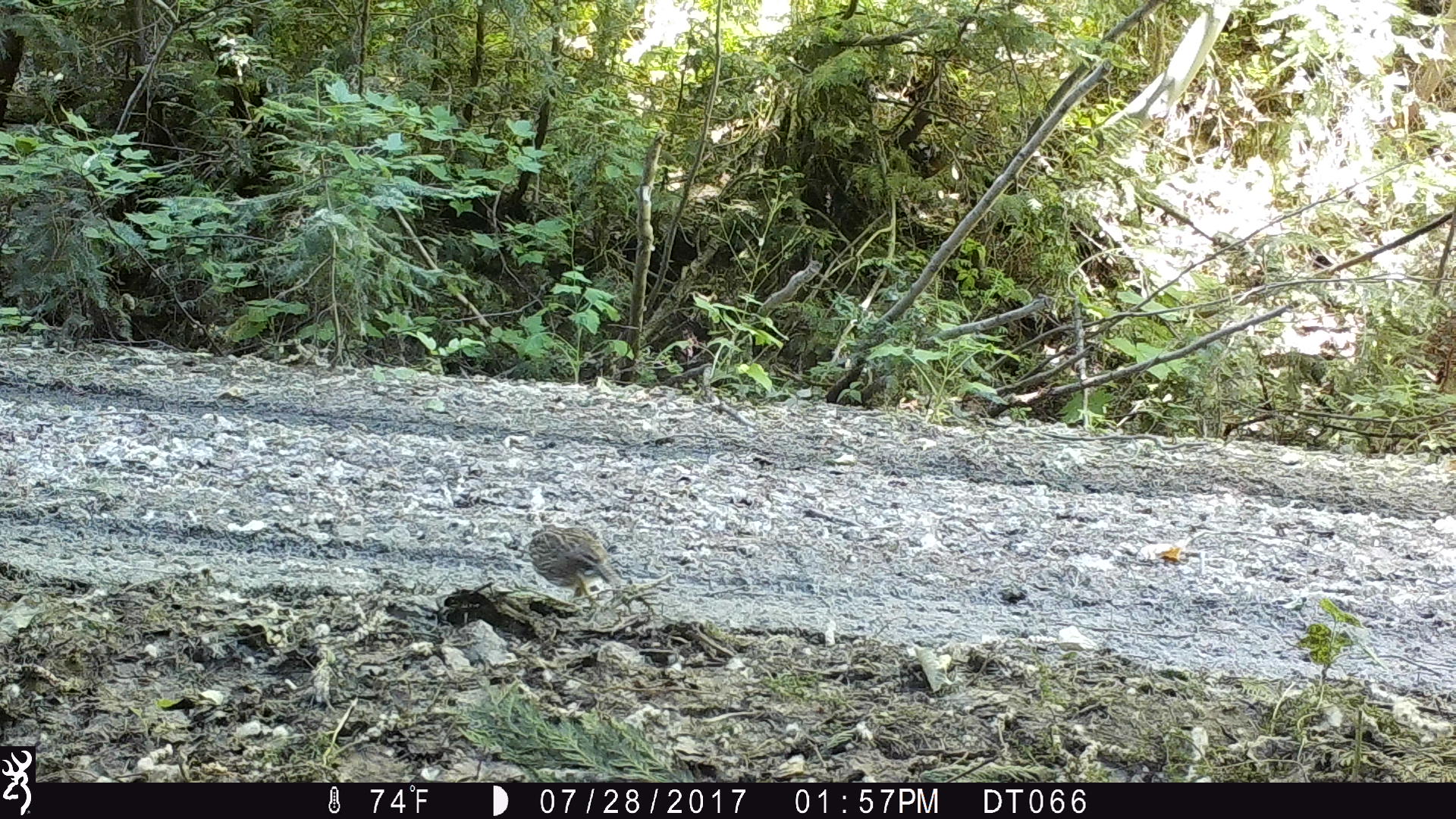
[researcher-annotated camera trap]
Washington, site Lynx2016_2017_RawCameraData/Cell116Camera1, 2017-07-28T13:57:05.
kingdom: Animalia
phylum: Chordata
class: Aves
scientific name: Aves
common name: birds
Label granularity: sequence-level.